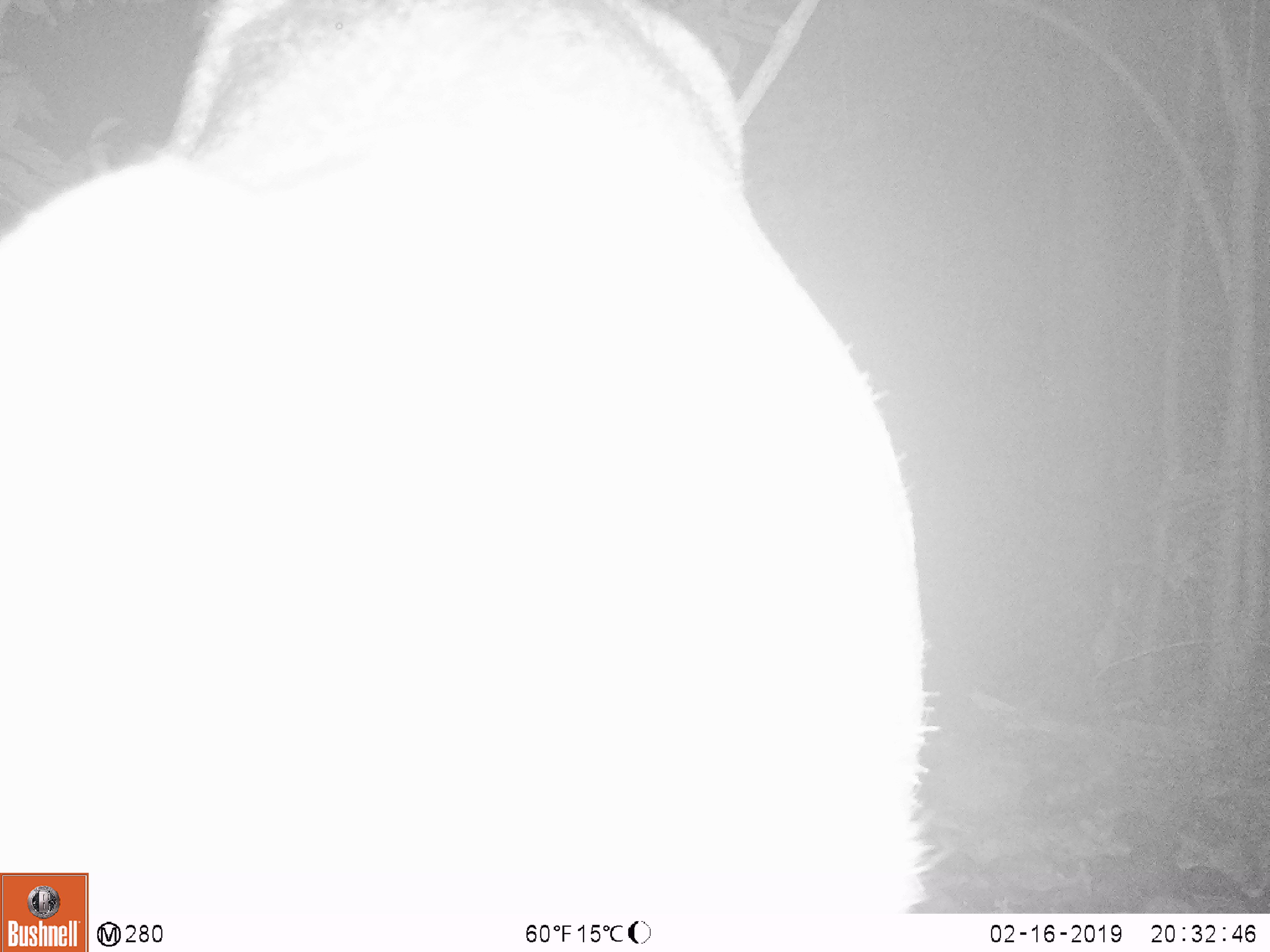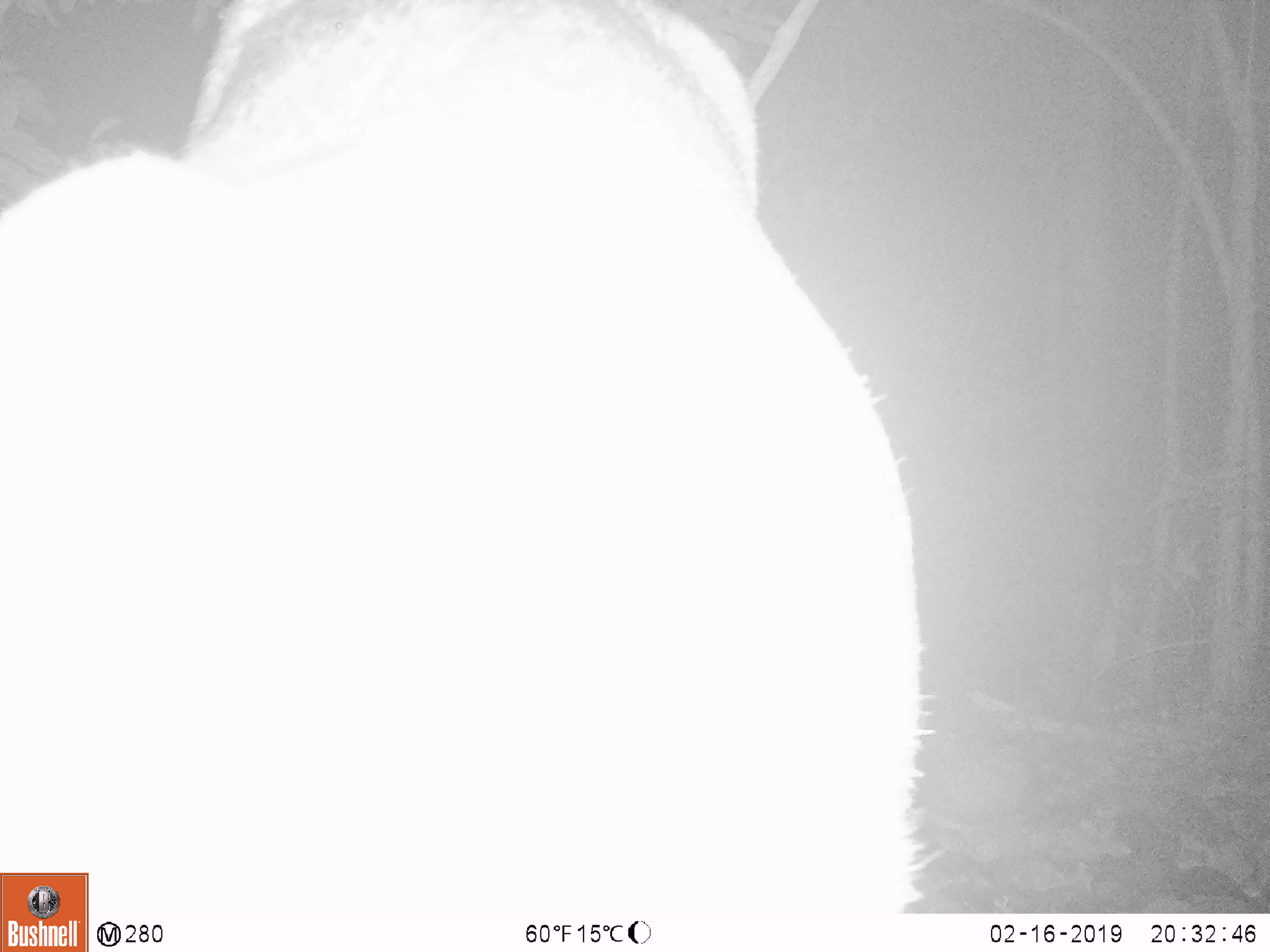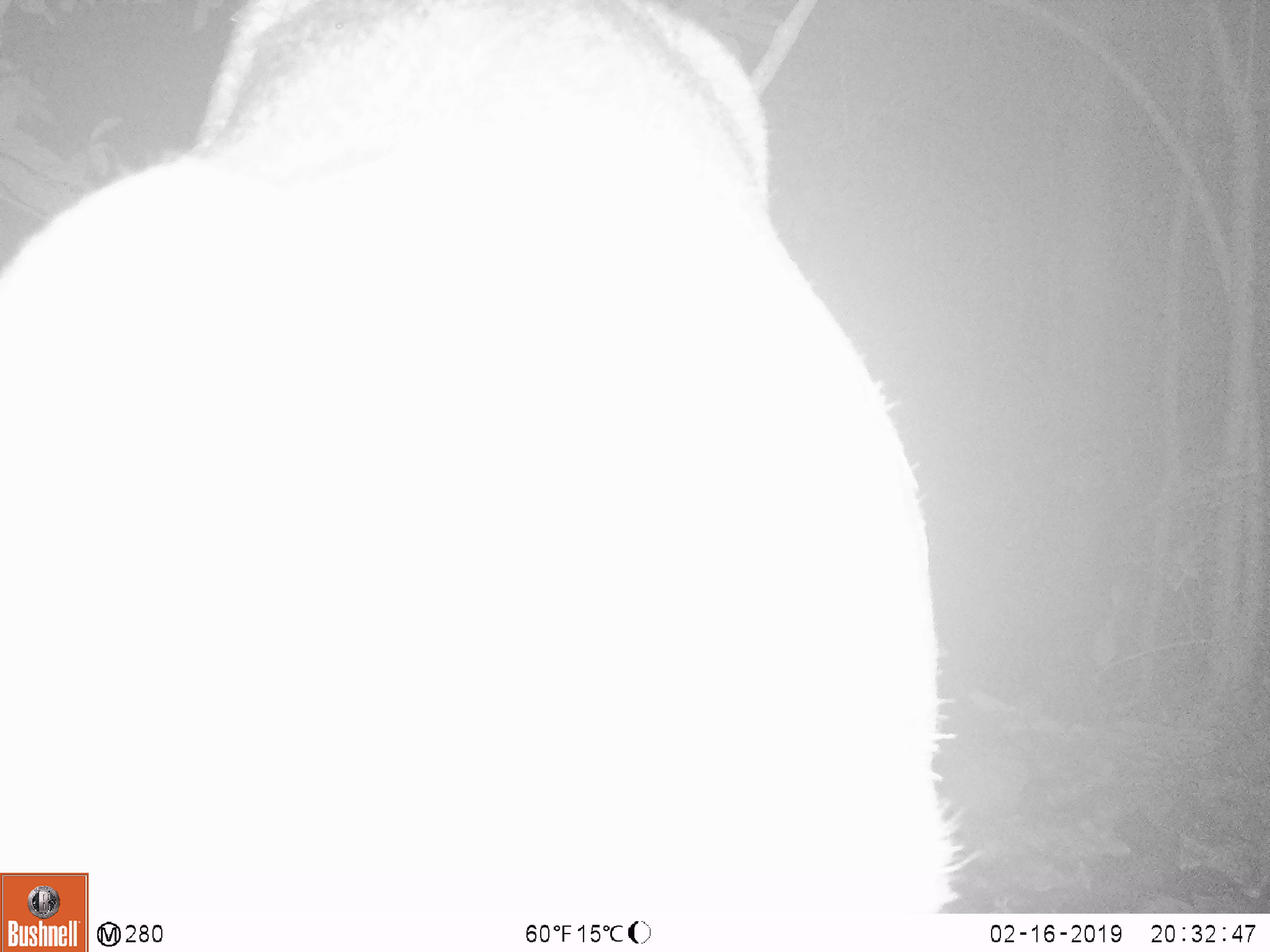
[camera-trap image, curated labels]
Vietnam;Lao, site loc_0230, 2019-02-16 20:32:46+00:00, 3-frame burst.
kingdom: Animalia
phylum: Chordata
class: Mammalia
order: Artiodactyla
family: Cervidae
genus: Rusa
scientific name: Rusa unicolor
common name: sambar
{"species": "sambar (Rusa unicolor)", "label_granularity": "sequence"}